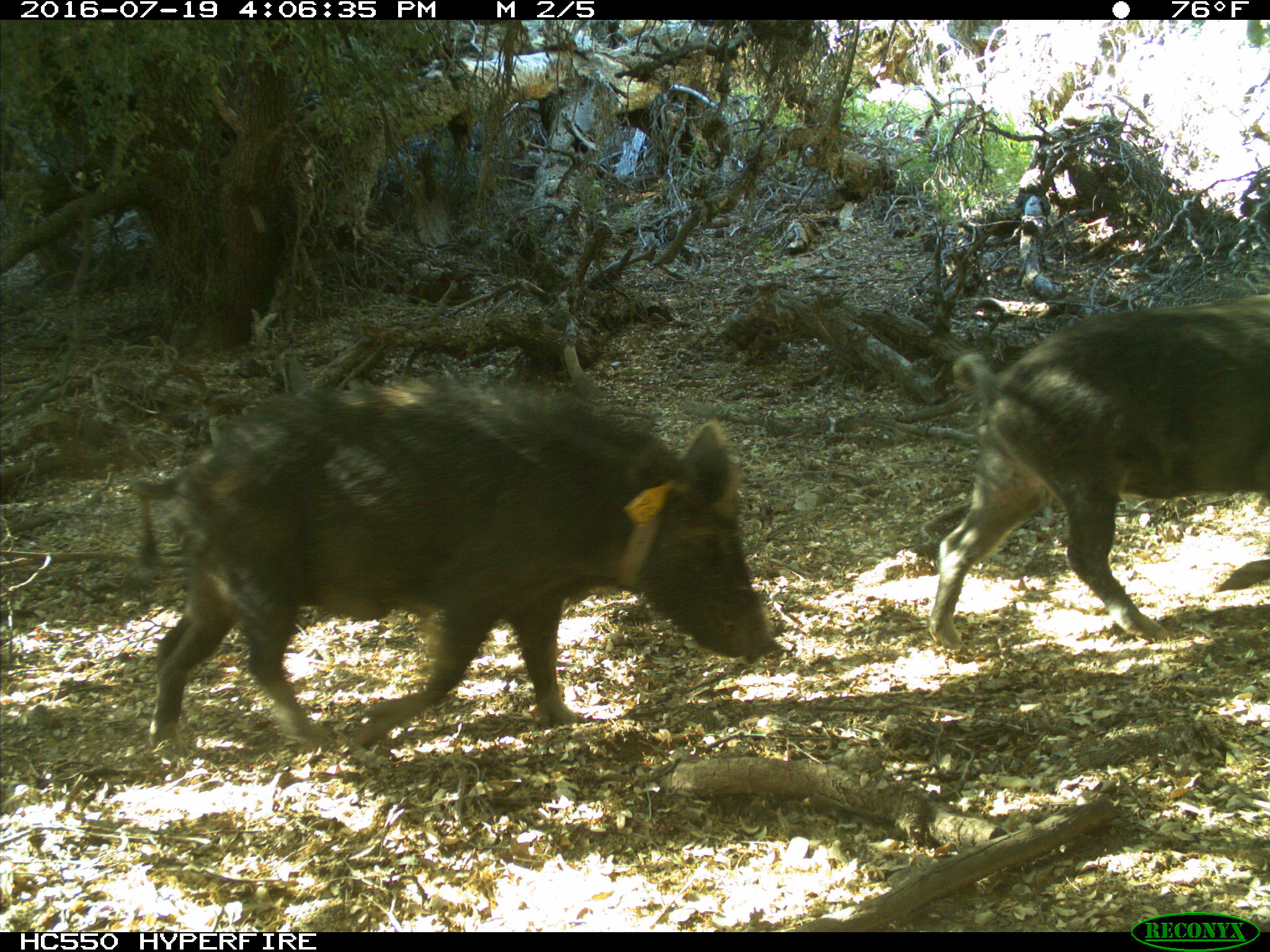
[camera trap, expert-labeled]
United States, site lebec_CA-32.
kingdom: Animalia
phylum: Chordata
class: Mammalia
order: Artiodactyla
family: Suidae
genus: Sus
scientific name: Sus scrofa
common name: wild boar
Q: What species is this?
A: Sus scrofa (wild boar).